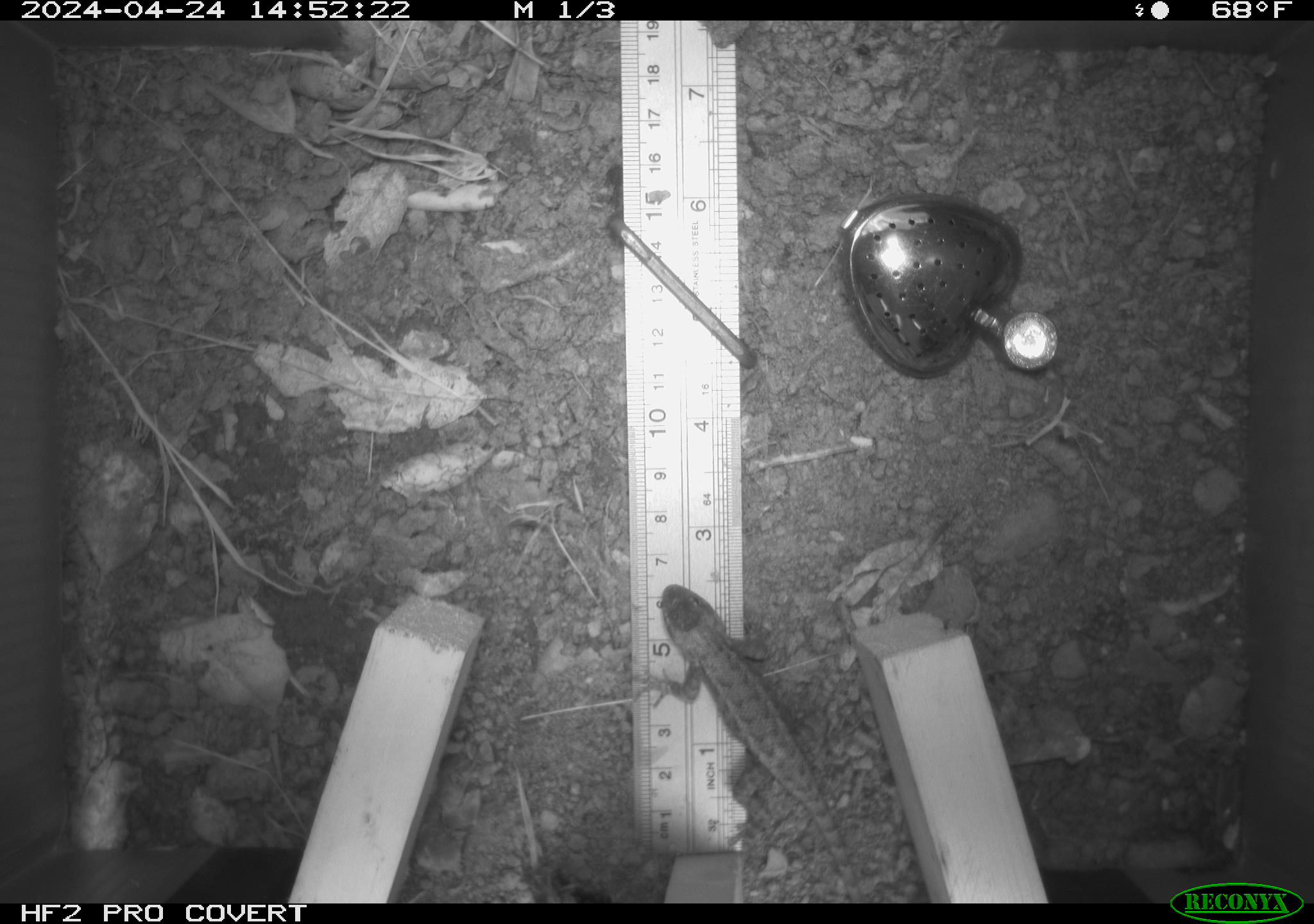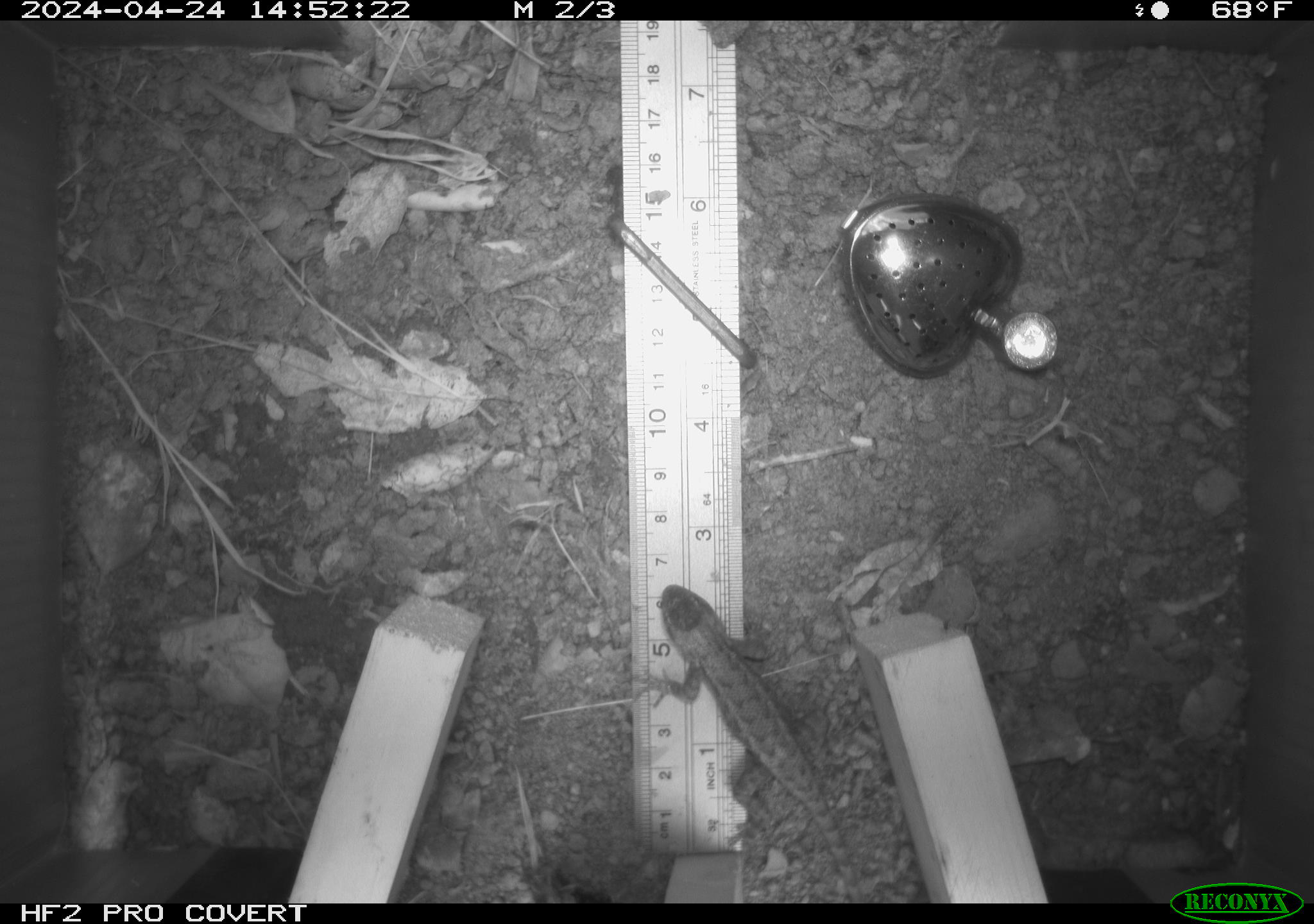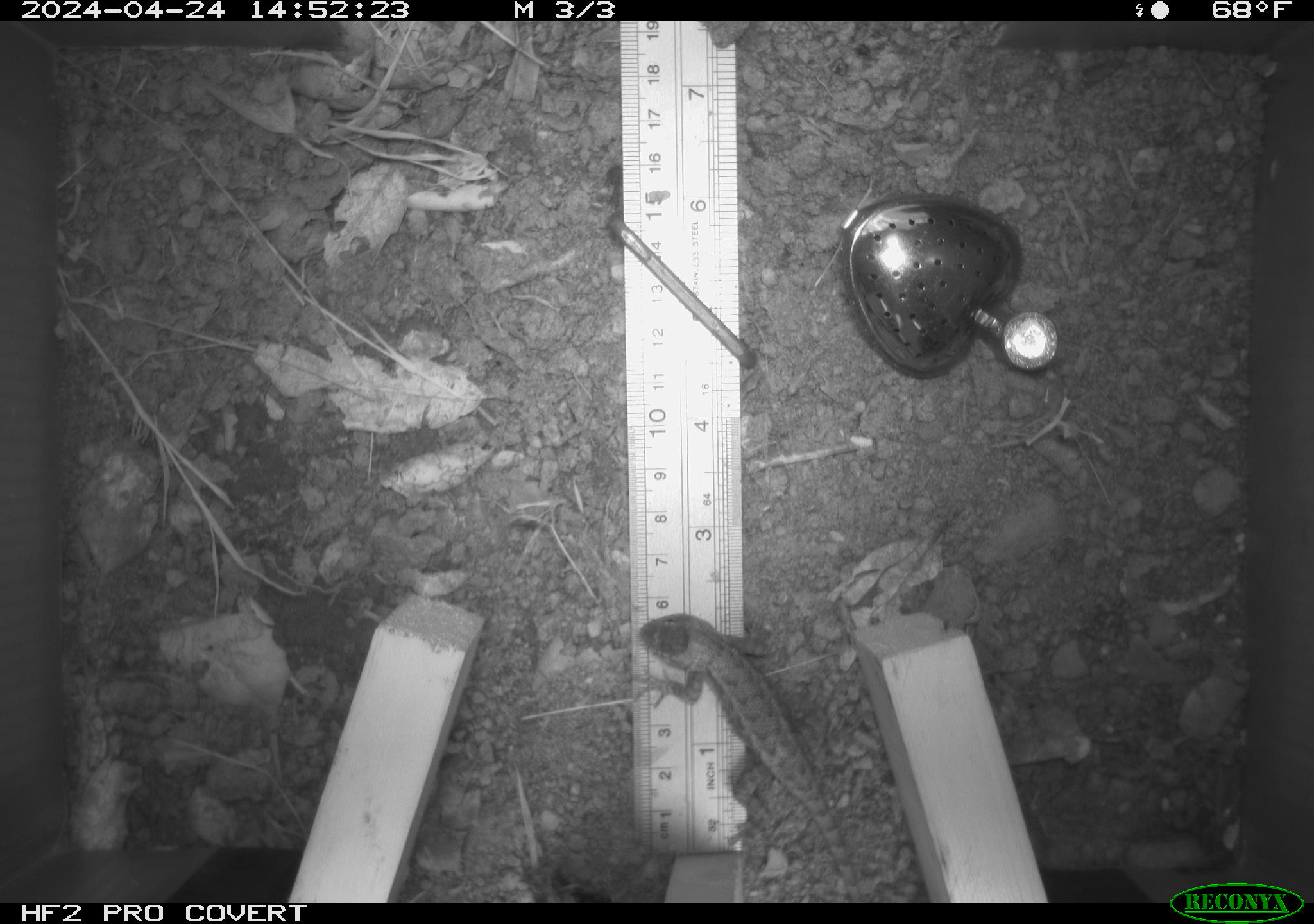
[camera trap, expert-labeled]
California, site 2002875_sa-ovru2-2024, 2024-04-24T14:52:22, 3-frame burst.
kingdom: Animalia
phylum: Chordata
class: Reptilia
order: Squamata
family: Phrynosomatidae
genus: Sceloporus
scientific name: Sceloporus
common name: spiny lizards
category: sceloporus species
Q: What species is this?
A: Sceloporus species (spiny lizards) (Sceloporus).